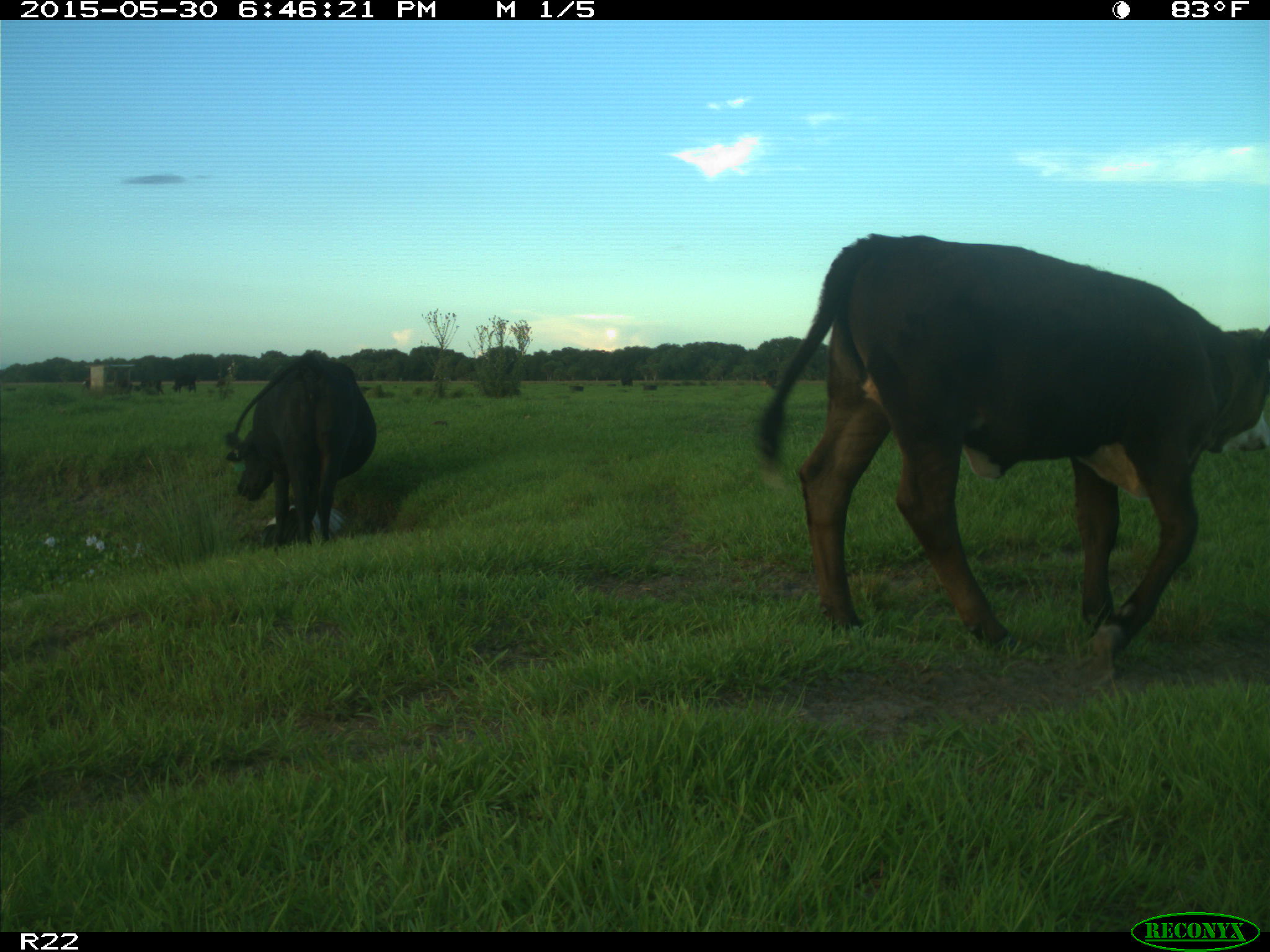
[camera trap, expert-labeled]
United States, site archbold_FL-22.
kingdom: Animalia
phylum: Chordata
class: Mammalia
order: Artiodactyla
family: Bovidae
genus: Bos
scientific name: Bos taurus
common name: domestic cow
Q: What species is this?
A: Bos taurus (domestic cow).